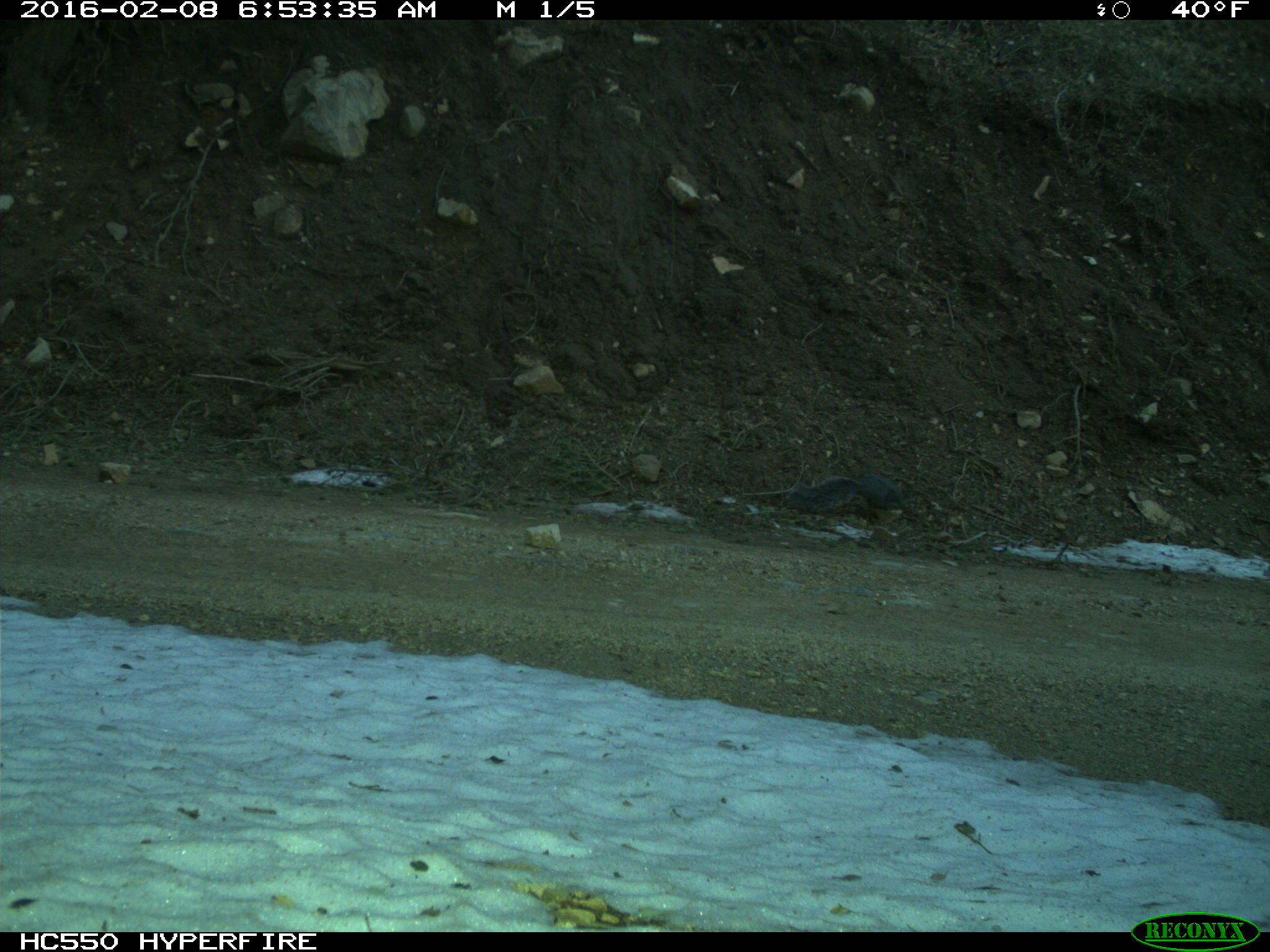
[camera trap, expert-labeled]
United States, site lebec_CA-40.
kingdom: Animalia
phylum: Chordata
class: Mammalia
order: Rodentia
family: Sciuridae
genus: Sciurus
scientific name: Sciurus carolinensis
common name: eastern gray squirrel